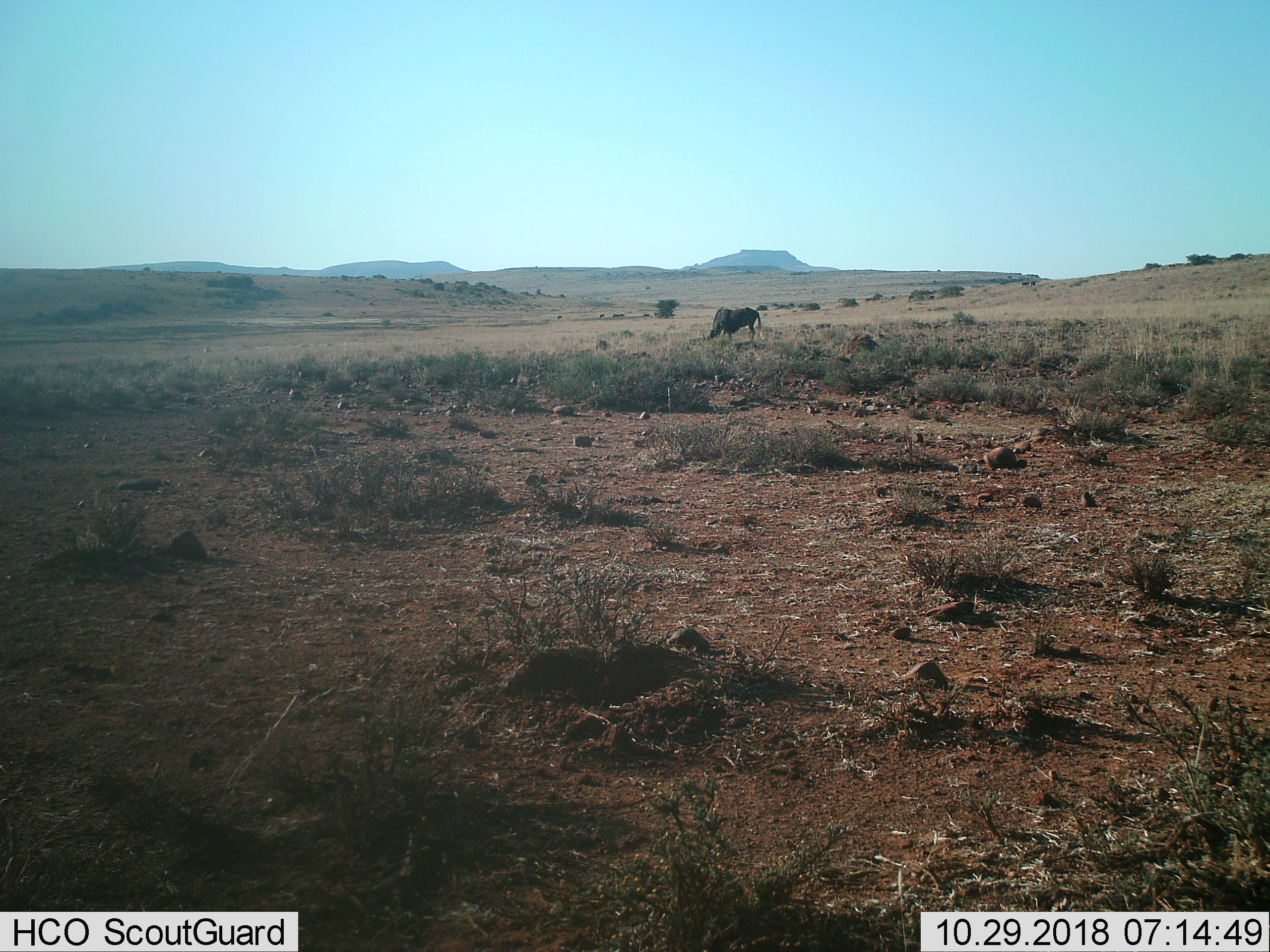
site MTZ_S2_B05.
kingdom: Animalia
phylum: Chordata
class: Mammalia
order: Artiodactyla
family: Bovidae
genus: Connochaetes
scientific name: Connochaetes gnou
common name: black wildebeest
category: wildebeestblack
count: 1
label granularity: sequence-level